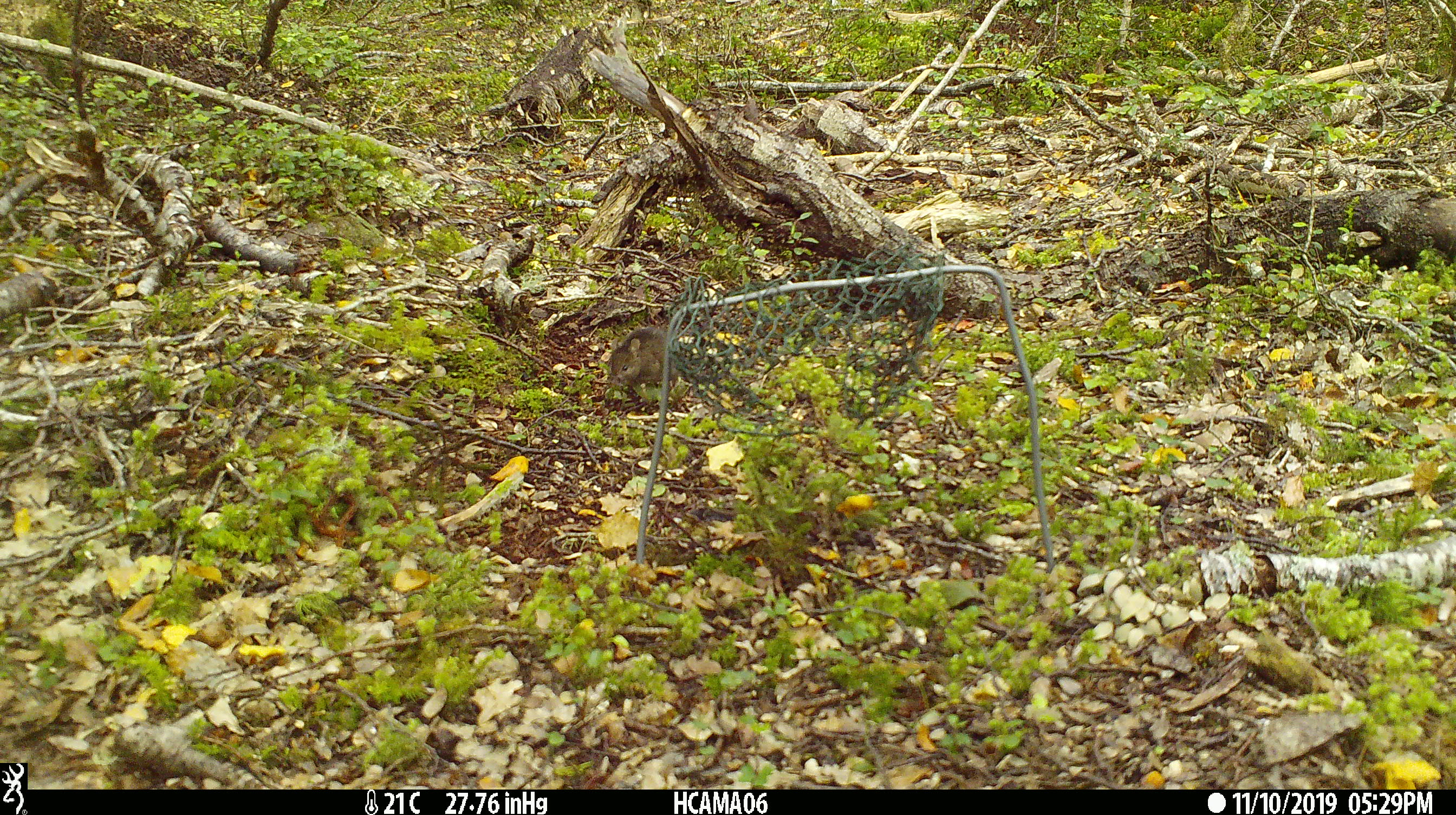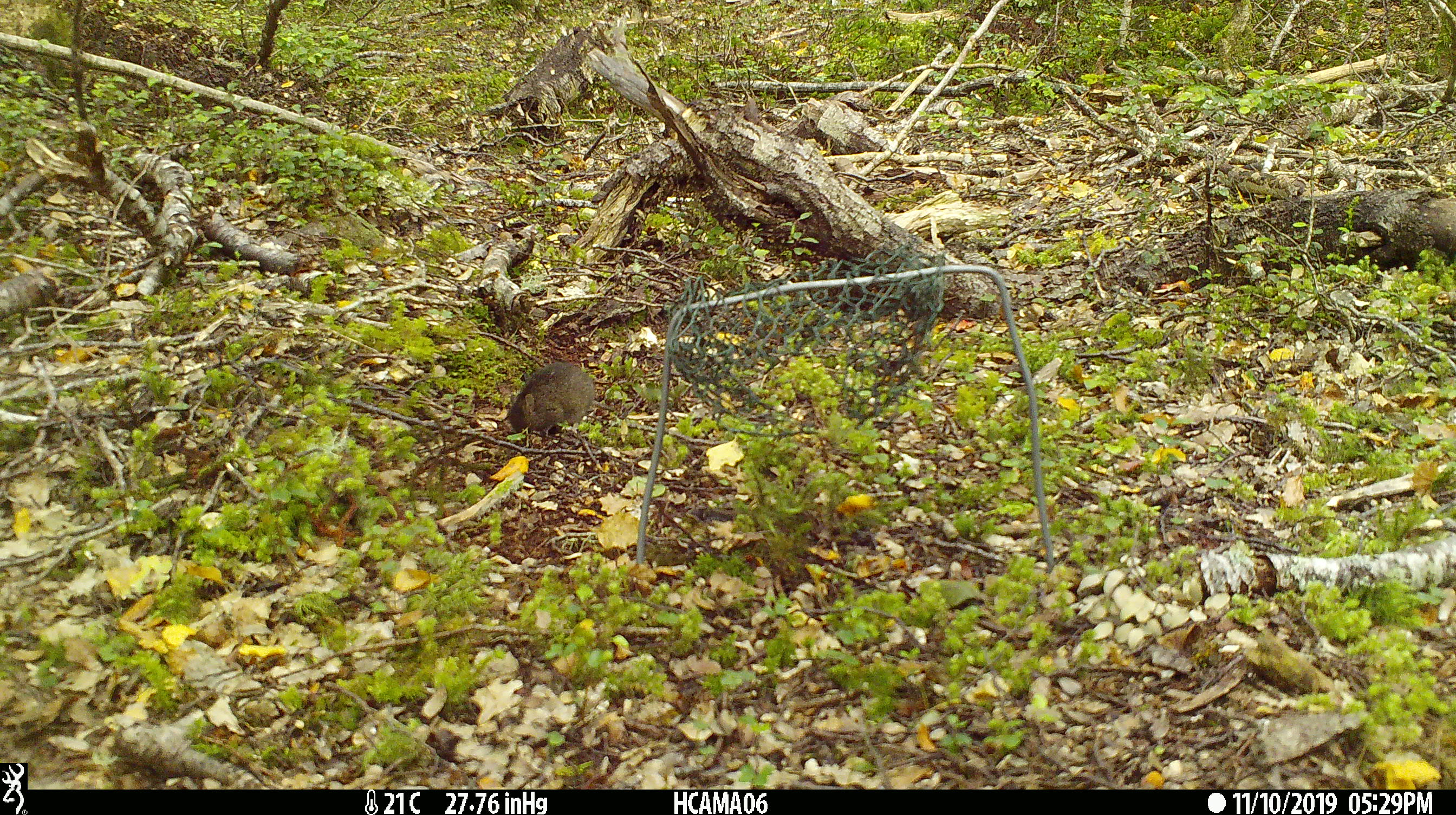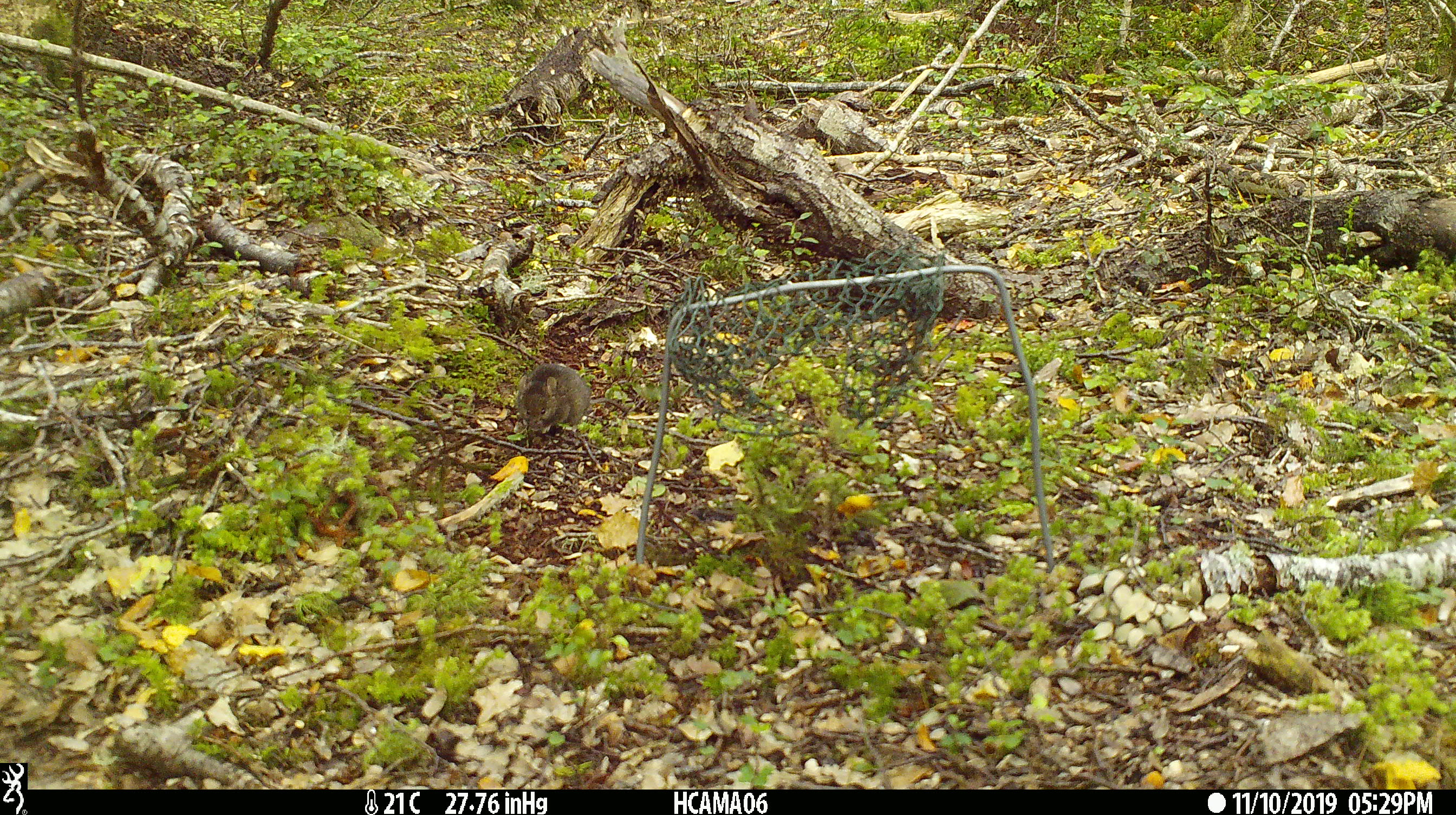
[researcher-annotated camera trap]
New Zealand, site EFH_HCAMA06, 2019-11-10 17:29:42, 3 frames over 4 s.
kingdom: Animalia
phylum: Chordata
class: Mammalia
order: Rodentia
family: Muridae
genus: Mus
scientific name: Mus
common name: mouse